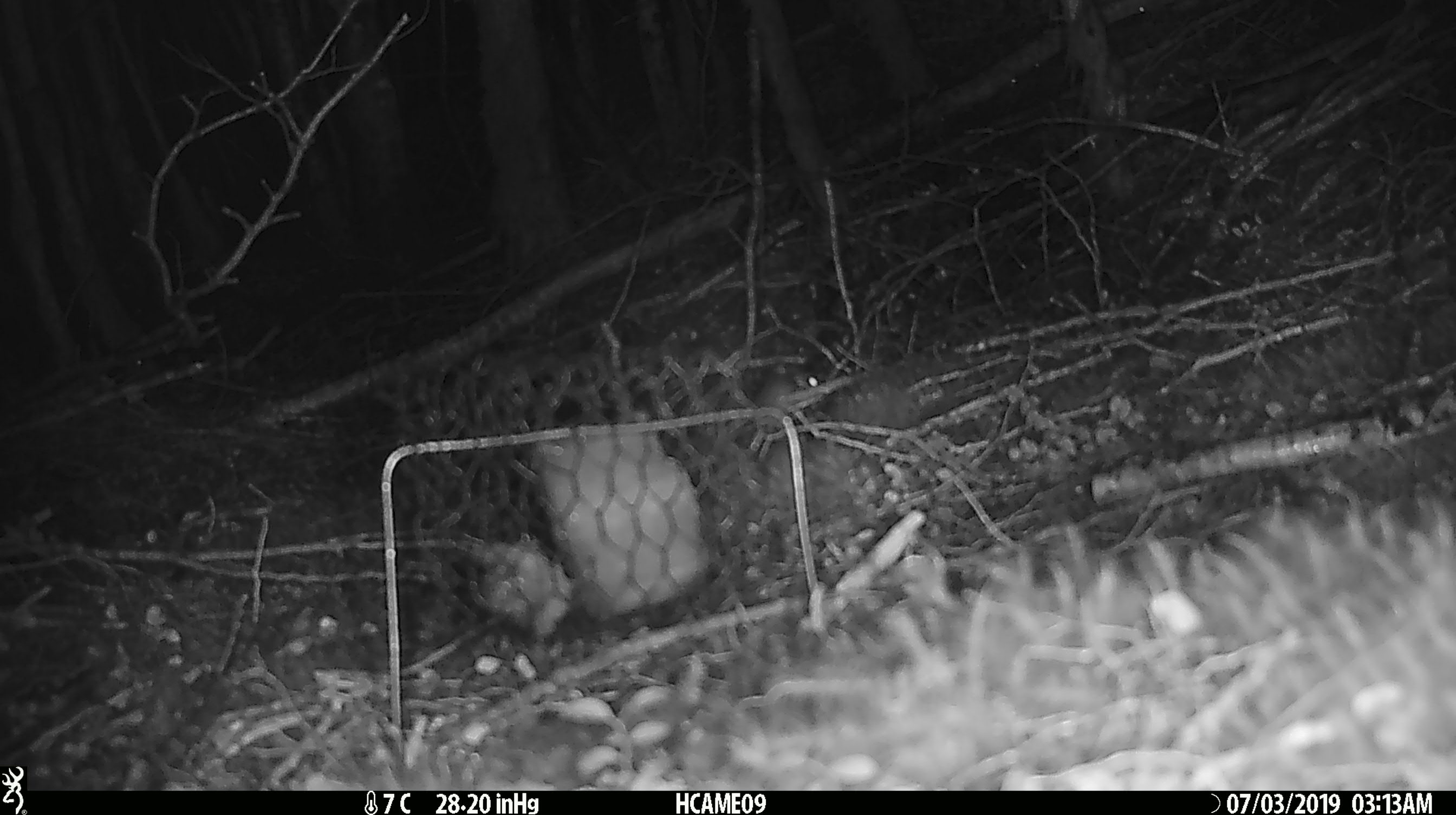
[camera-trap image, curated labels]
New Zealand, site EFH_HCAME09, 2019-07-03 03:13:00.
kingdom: Animalia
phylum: Chordata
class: Mammalia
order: Rodentia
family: Muridae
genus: Mus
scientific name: Mus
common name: mouse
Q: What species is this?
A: Mouse (Mus).